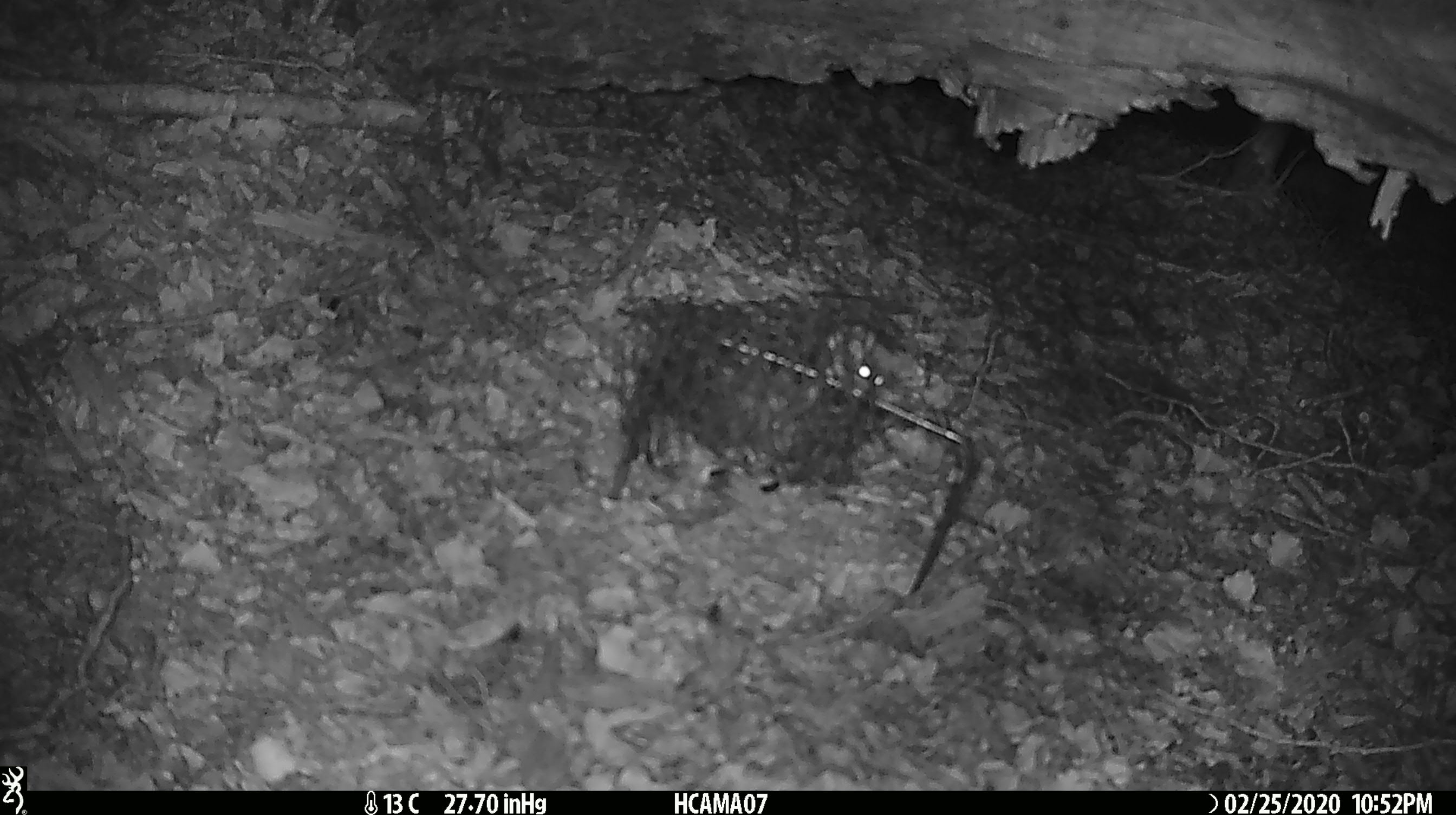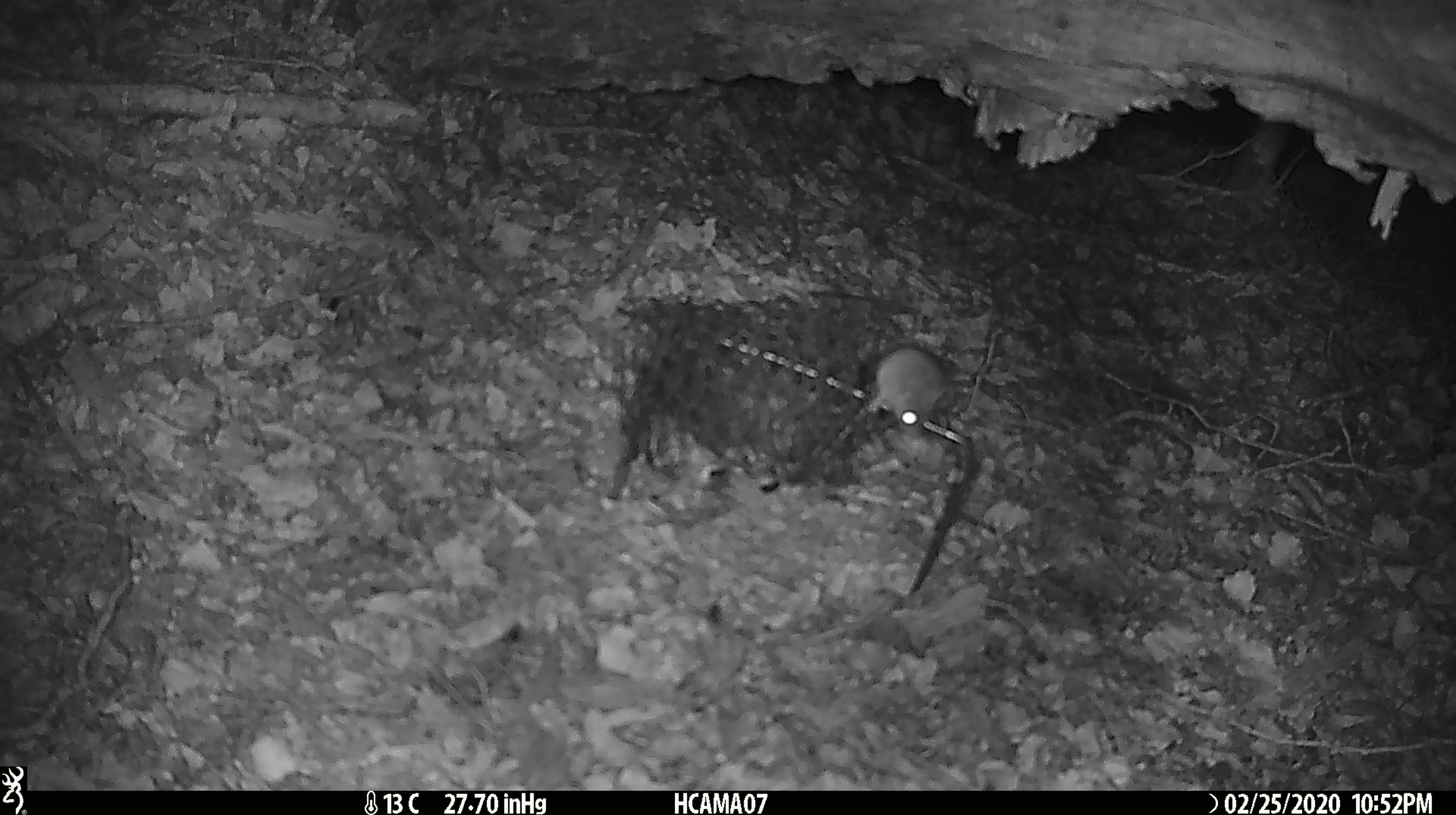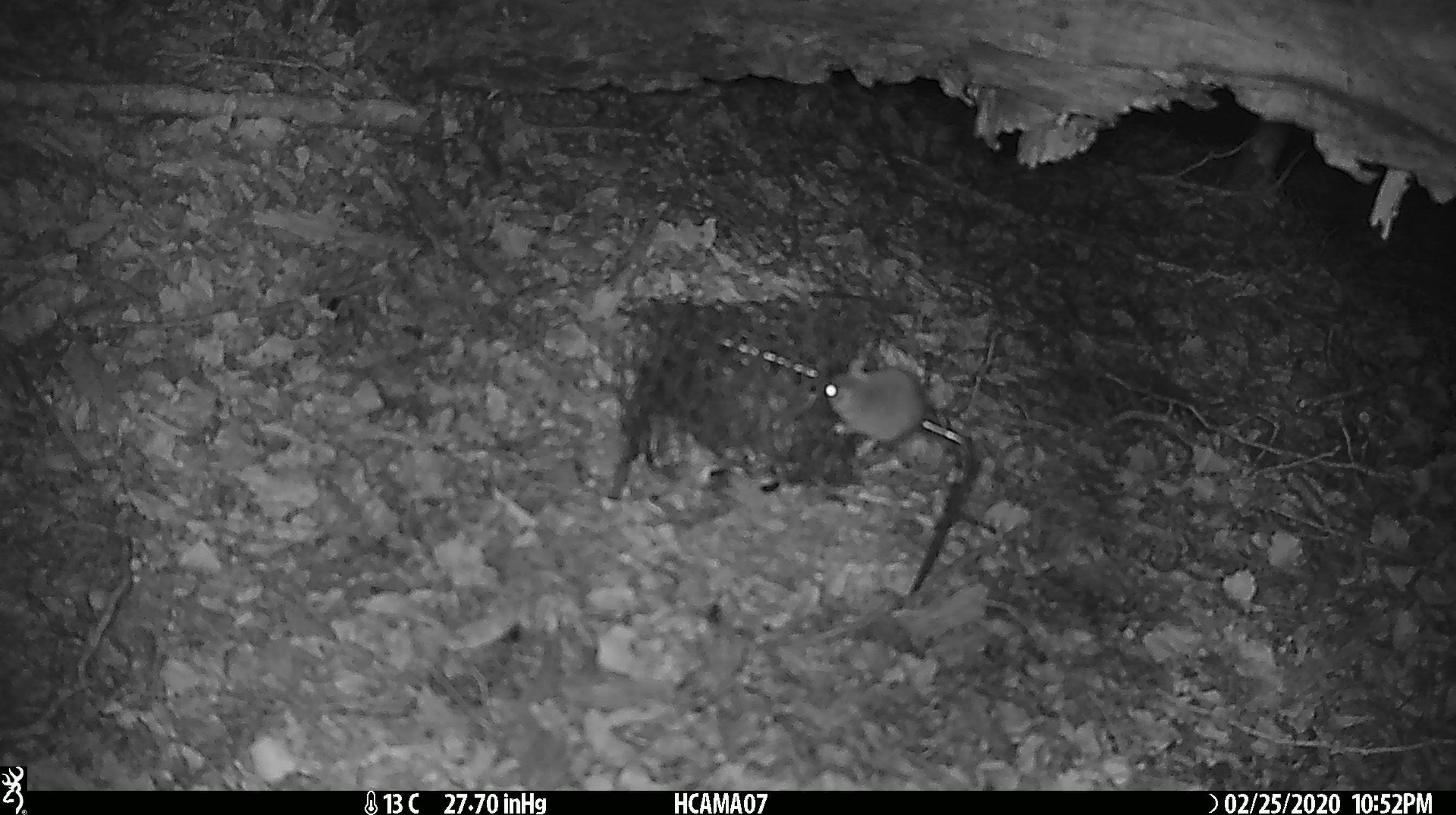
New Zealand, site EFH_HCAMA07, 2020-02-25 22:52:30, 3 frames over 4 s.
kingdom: Animalia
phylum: Chordata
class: Mammalia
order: Rodentia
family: Muridae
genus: Mus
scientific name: Mus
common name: mouse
Mouse (Mus).